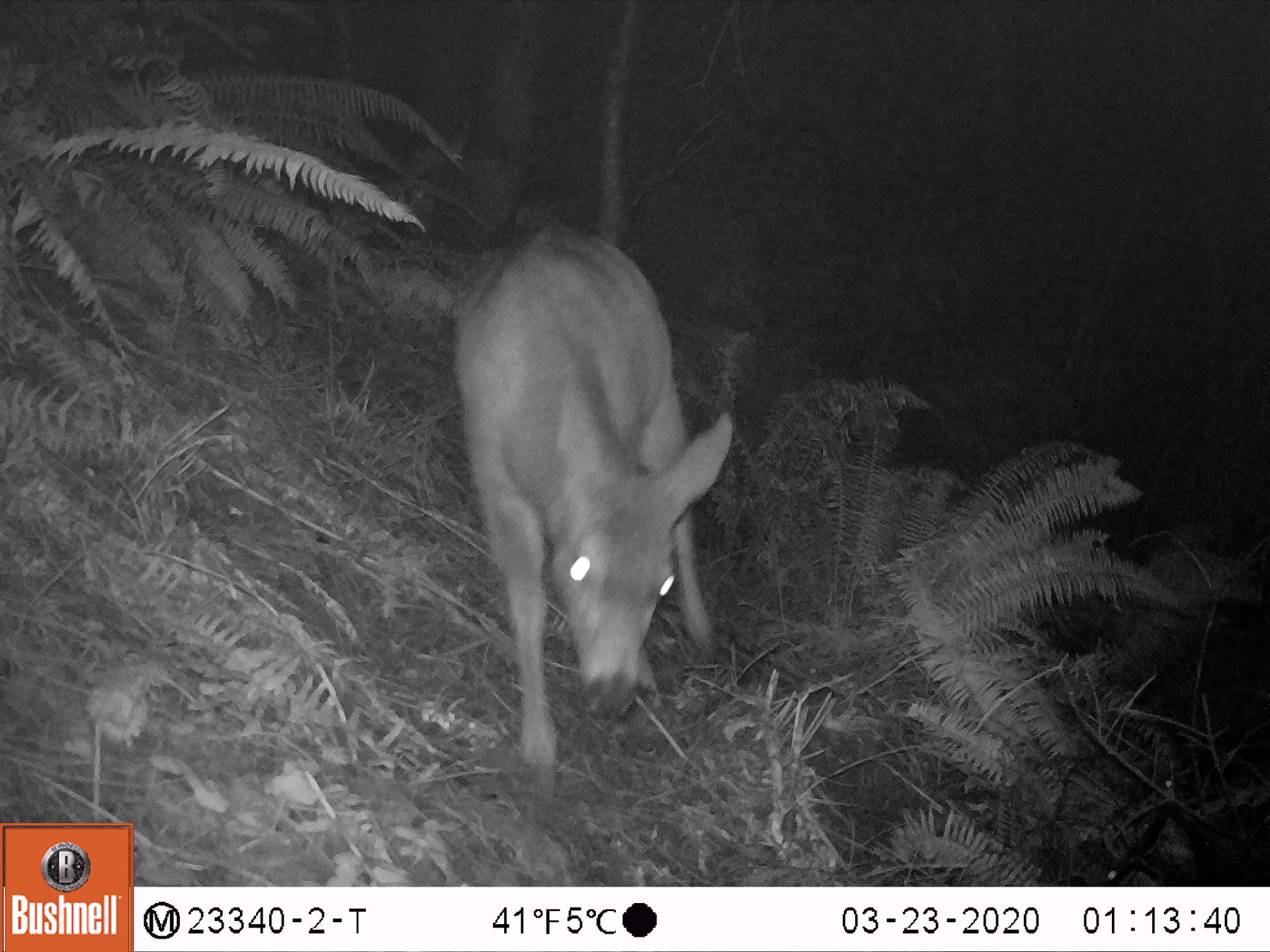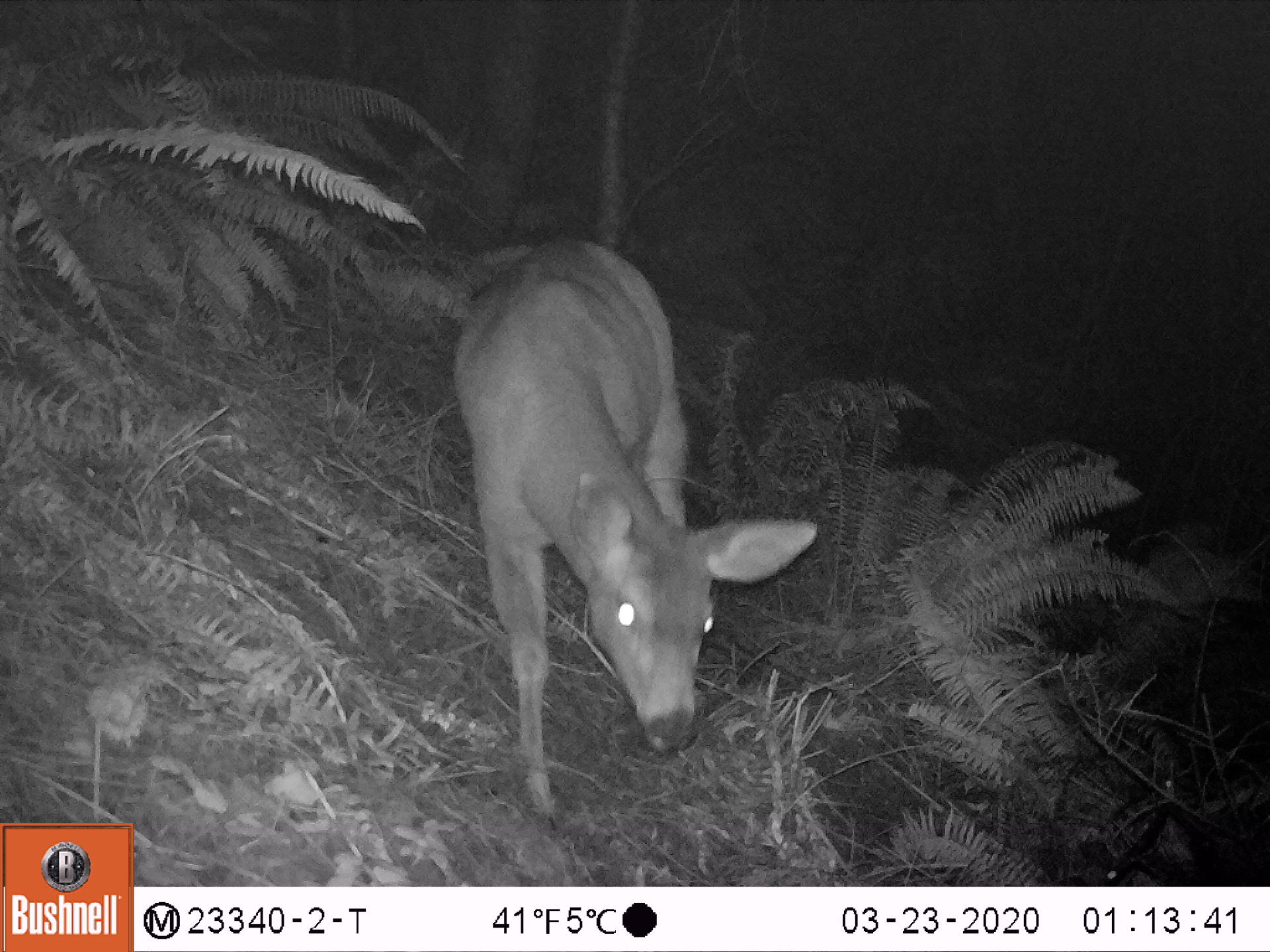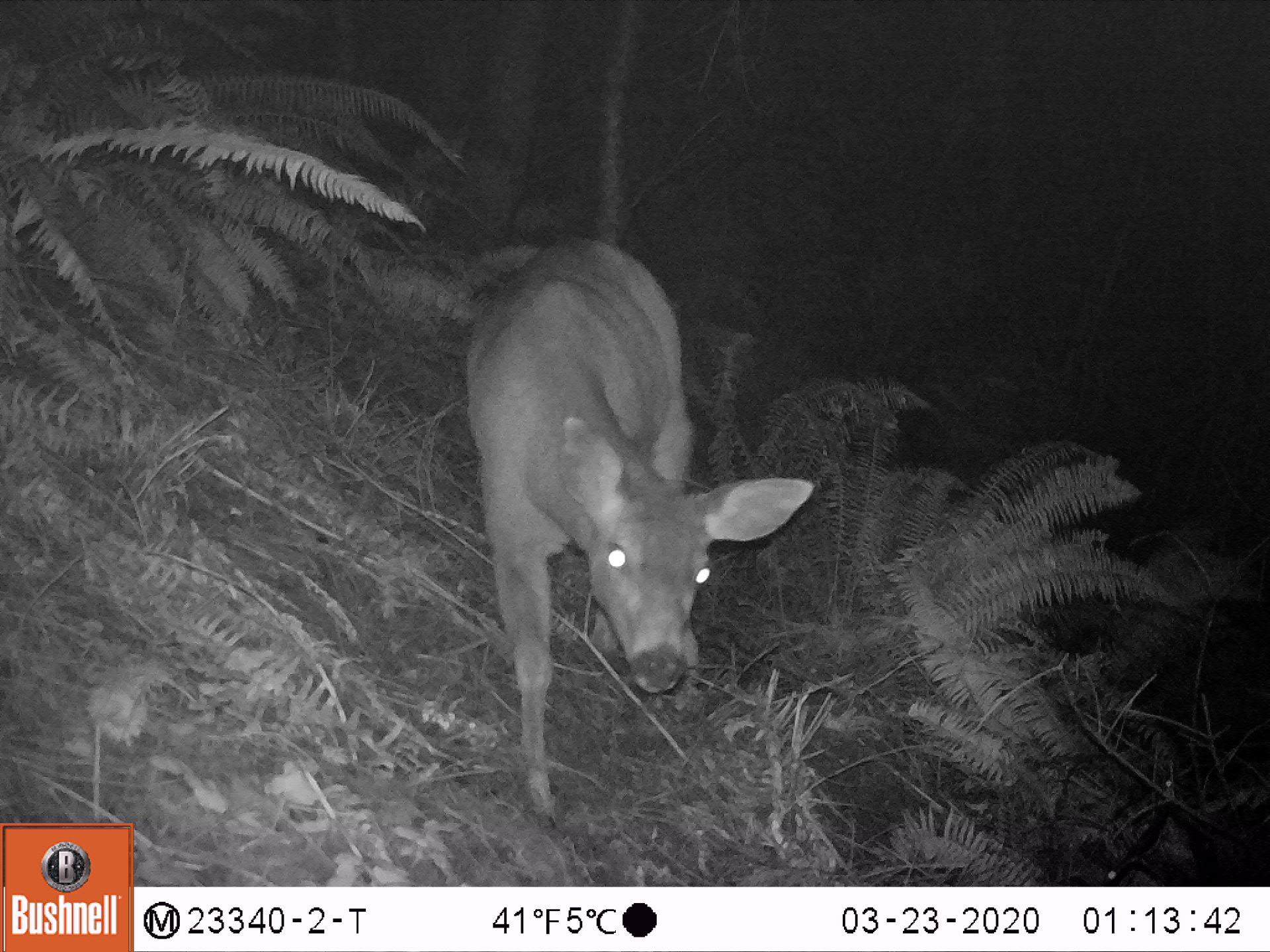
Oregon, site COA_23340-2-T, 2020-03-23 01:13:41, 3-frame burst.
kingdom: Animalia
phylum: Chordata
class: Mammalia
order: Artiodactyla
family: Cervidae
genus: Odocoileus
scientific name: Odocoileus hemionus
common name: black-tailed deer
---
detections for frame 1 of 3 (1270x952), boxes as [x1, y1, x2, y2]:
black-tailed deer: [440, 221, 744, 782]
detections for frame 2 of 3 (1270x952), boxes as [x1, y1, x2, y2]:
black-tailed deer: [441, 229, 830, 824]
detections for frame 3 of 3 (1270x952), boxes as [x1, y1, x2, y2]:
black-tailed deer: [459, 228, 821, 834]